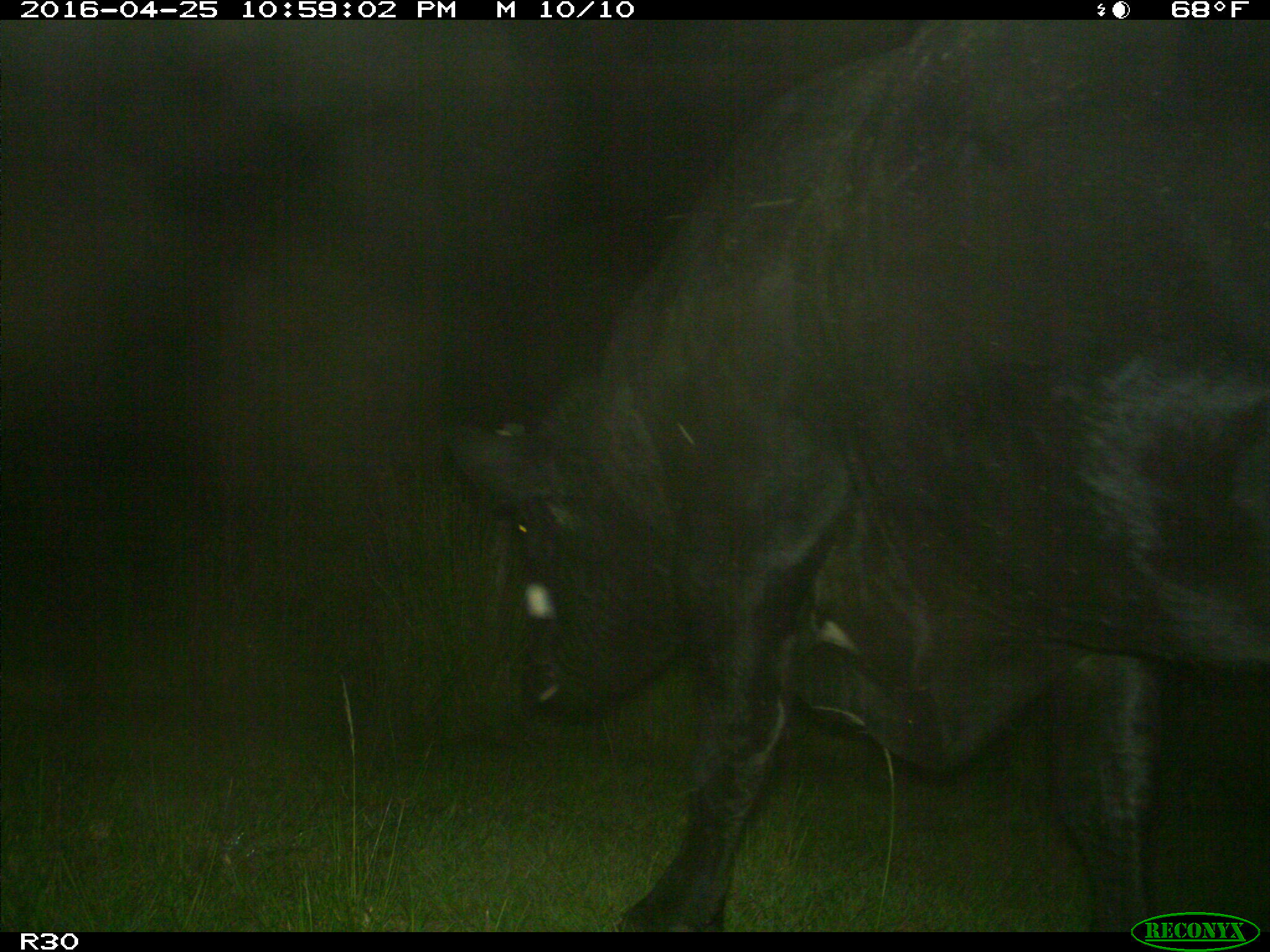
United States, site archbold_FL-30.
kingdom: Animalia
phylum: Chordata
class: Mammalia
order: Artiodactyla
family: Bovidae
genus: Bos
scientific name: Bos taurus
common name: domestic cow